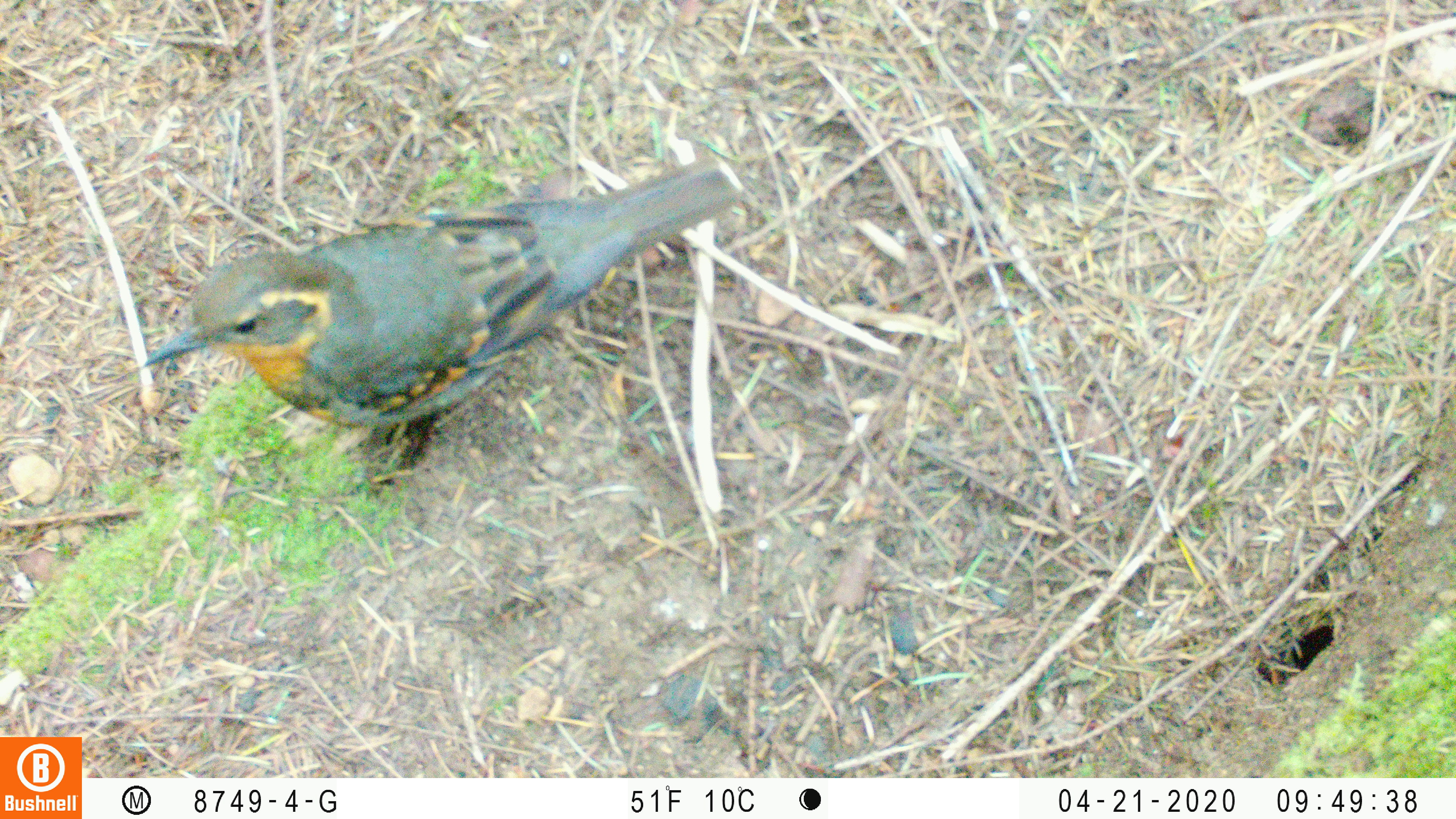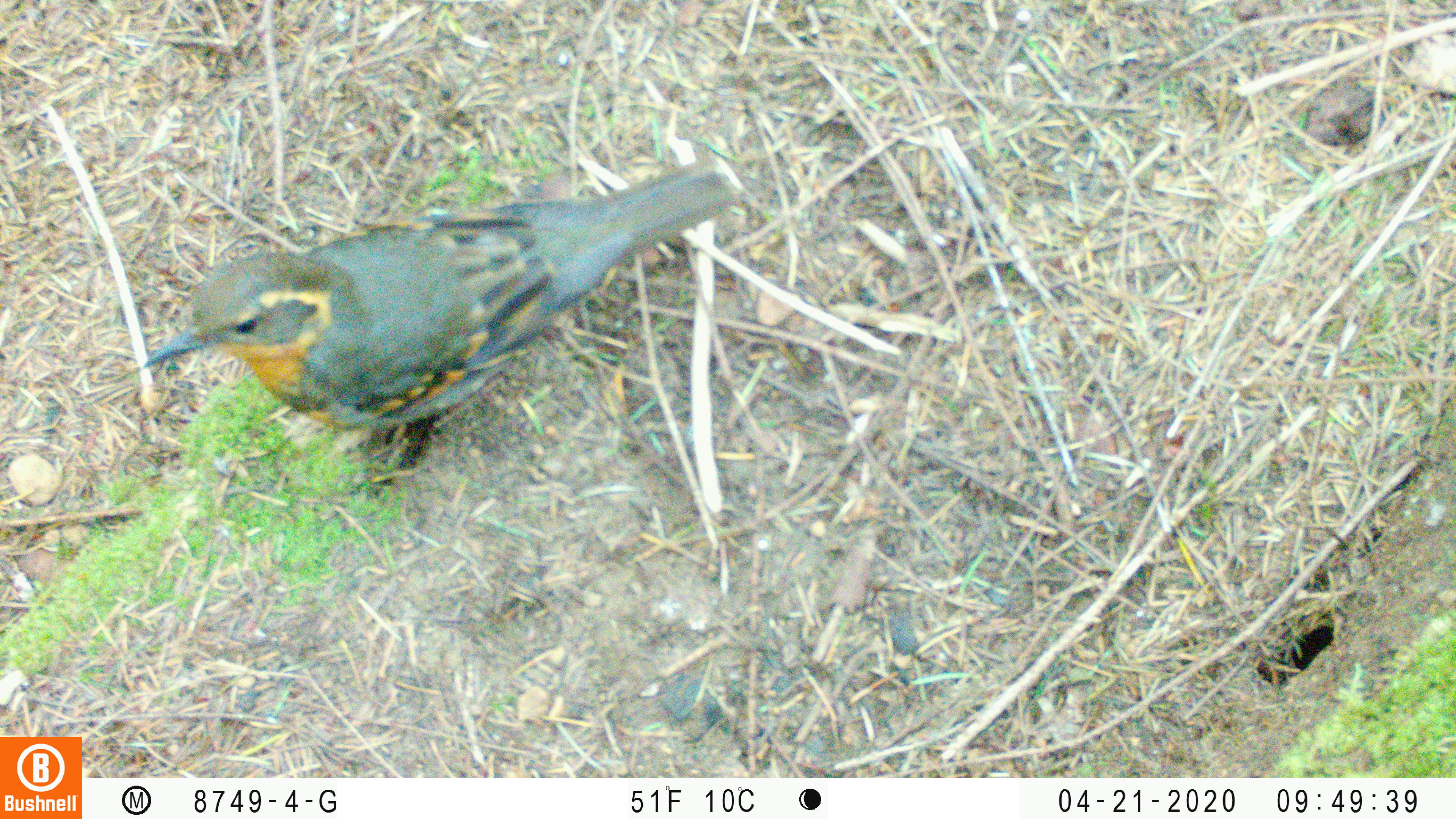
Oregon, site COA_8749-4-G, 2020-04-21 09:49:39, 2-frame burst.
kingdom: Animalia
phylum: Chordata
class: Aves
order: Passeriformes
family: Turdidae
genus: Ixoreus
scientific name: Ixoreus naevius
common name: varied thrush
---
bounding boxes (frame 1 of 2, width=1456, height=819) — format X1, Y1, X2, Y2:
varied thrush: 144, 159, 741, 461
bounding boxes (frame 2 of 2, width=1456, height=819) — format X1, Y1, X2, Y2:
varied thrush: 144, 163, 737, 461